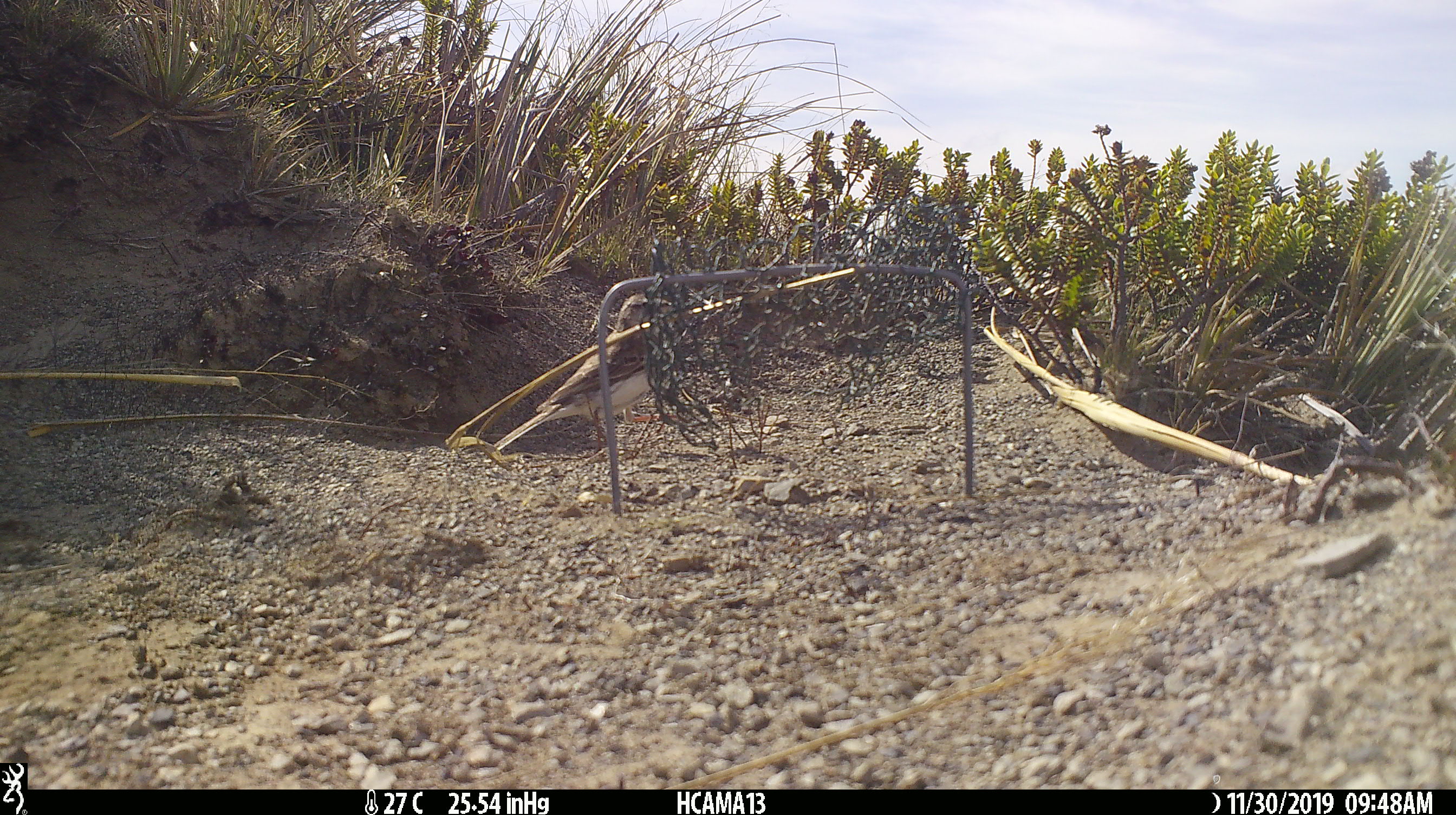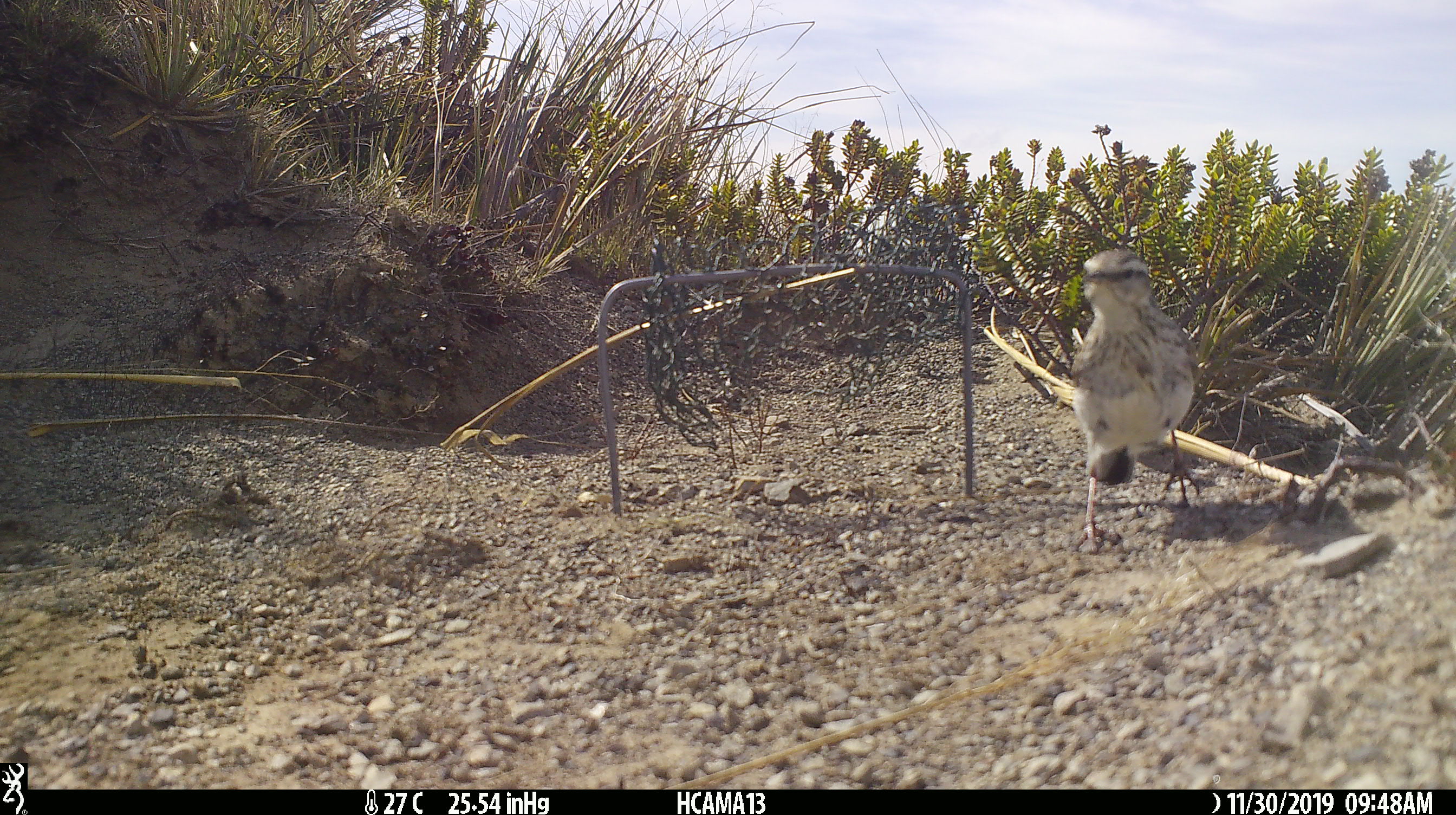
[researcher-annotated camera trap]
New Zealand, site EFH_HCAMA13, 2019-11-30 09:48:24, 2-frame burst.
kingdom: Animalia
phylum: Chordata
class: Aves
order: Passeriformes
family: Motacillidae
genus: Anthus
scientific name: Anthus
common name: pipit